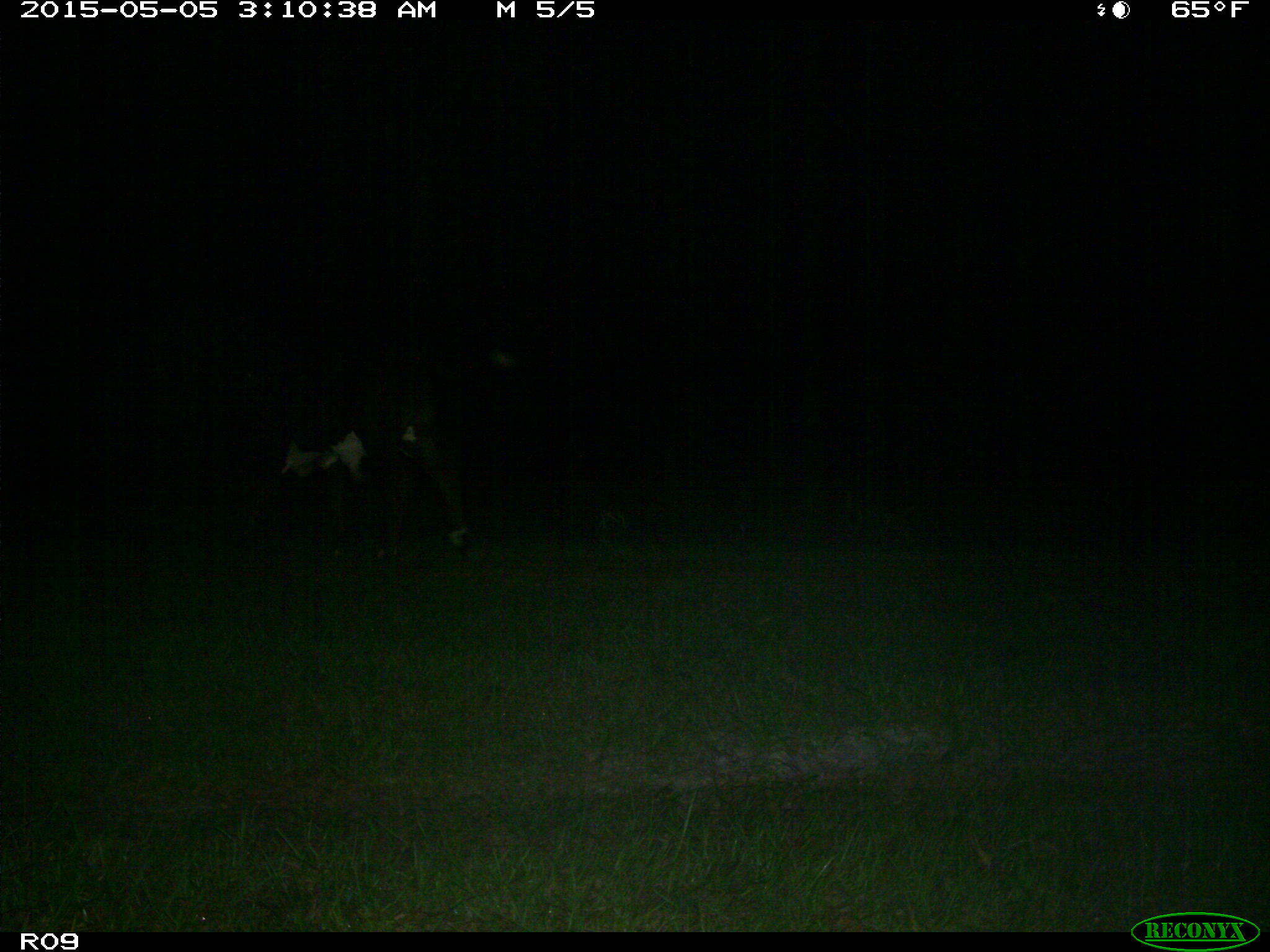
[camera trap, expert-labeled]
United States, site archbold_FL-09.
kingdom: Animalia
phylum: Chordata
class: Mammalia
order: Artiodactyla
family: Bovidae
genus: Bos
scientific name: Bos taurus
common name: domestic cow